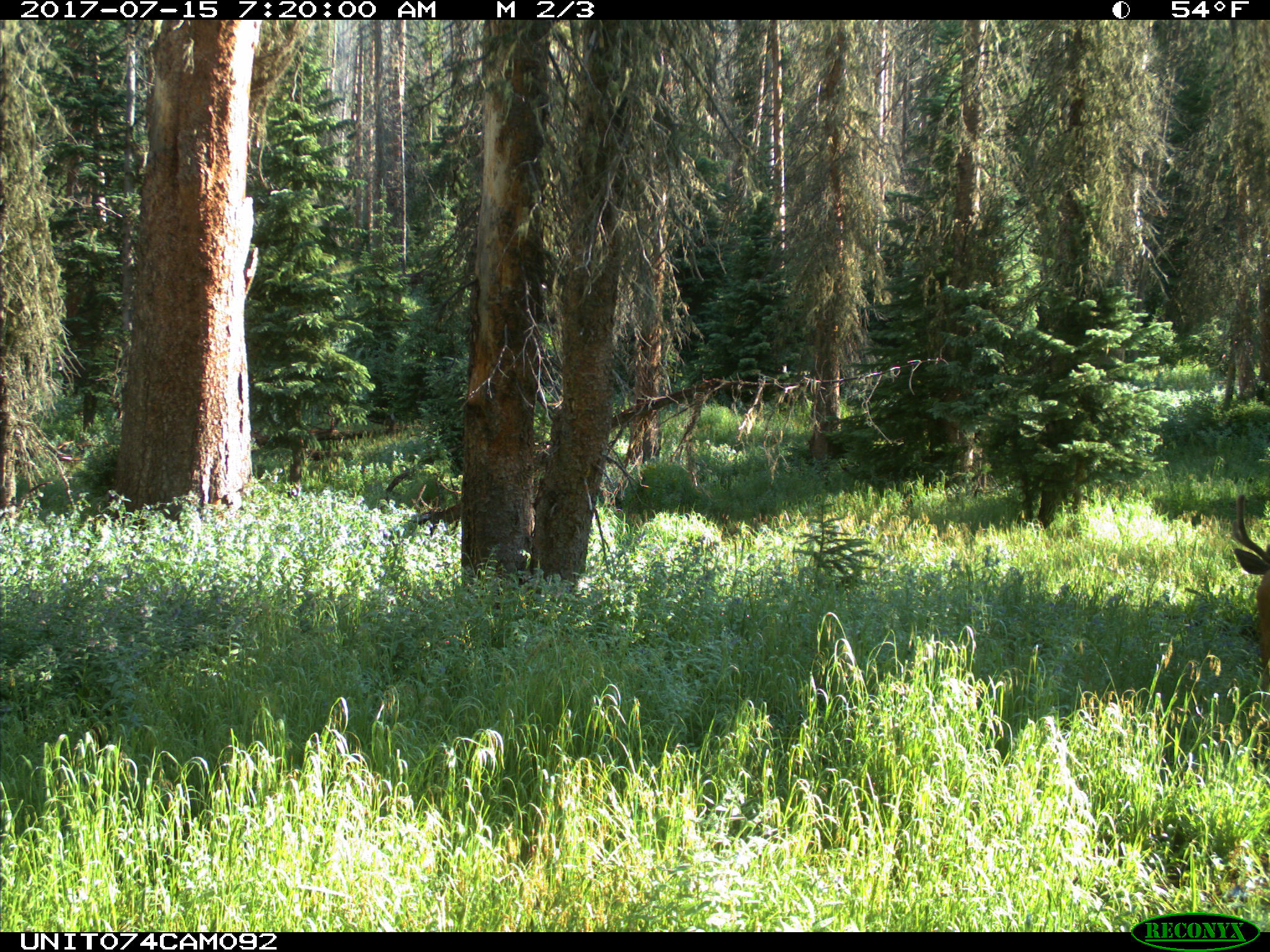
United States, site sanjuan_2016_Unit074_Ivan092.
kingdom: Animalia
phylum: Chordata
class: Mammalia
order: Artiodactyla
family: Cervidae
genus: Odocoileus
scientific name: Odocoileus hemionus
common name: mule deer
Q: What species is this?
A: Odocoileus hemionus (mule deer).